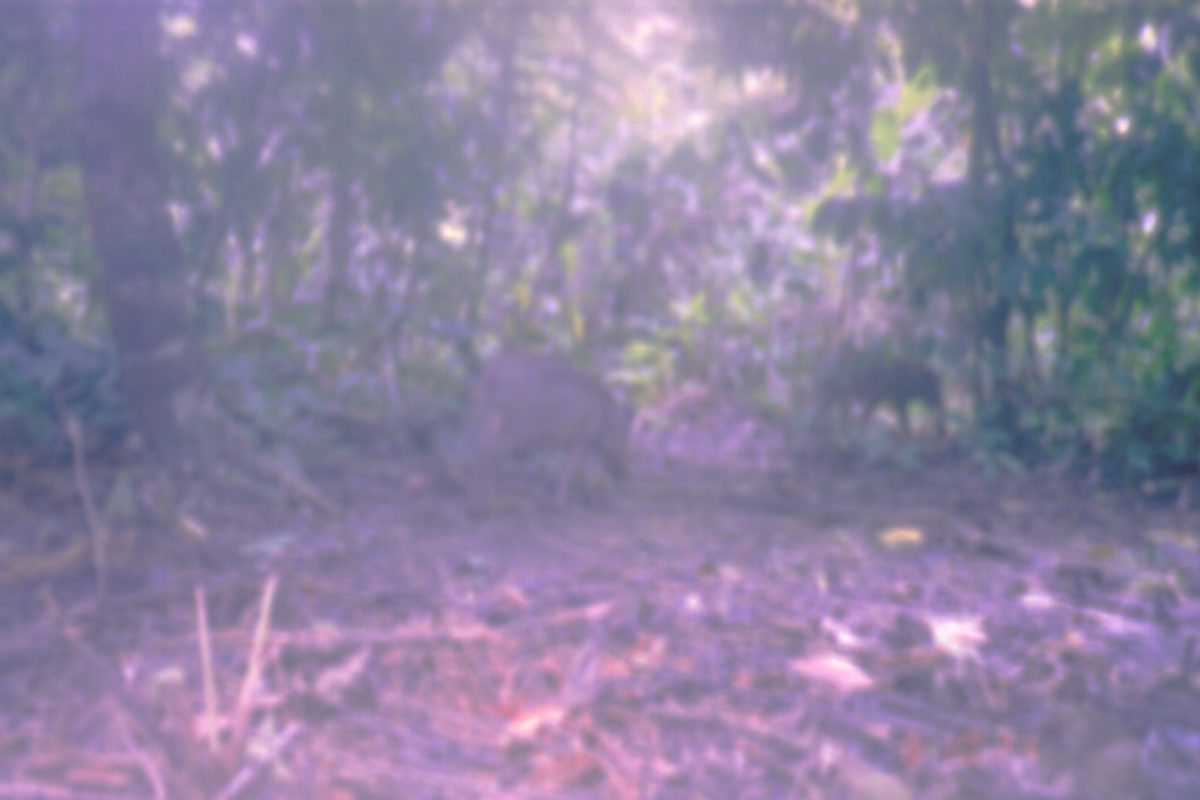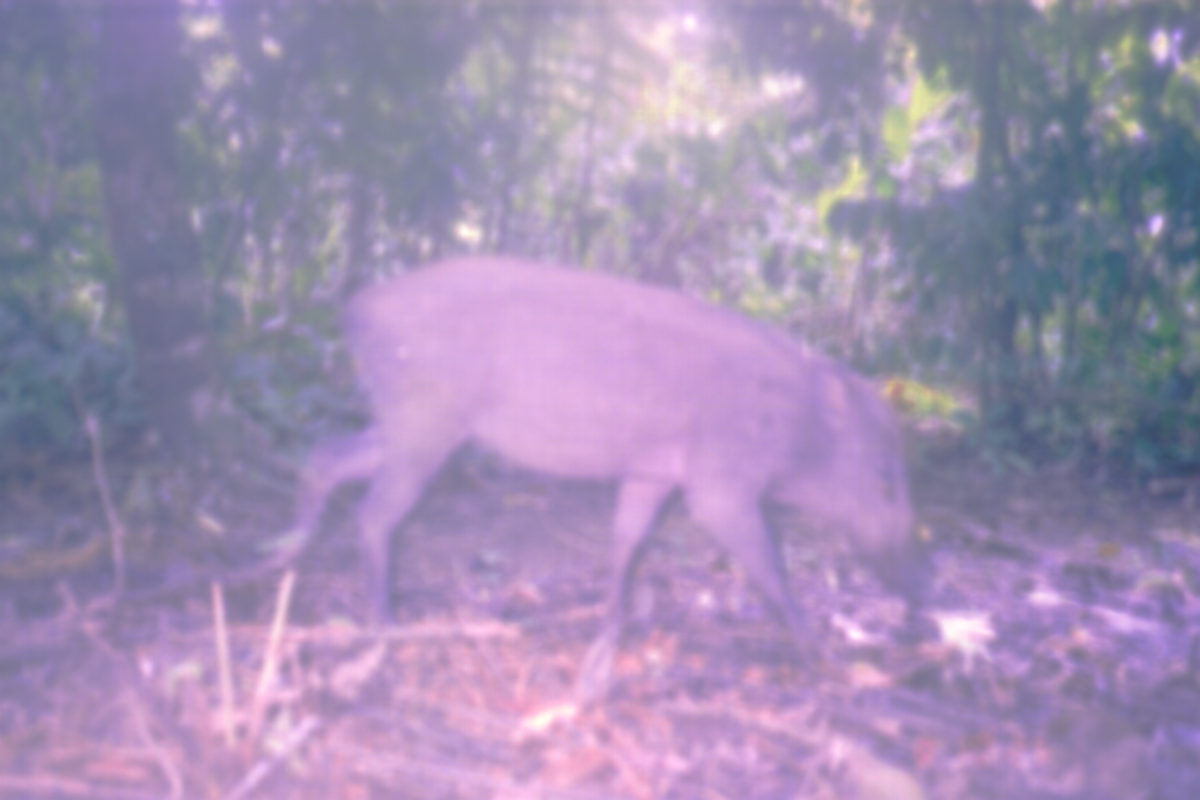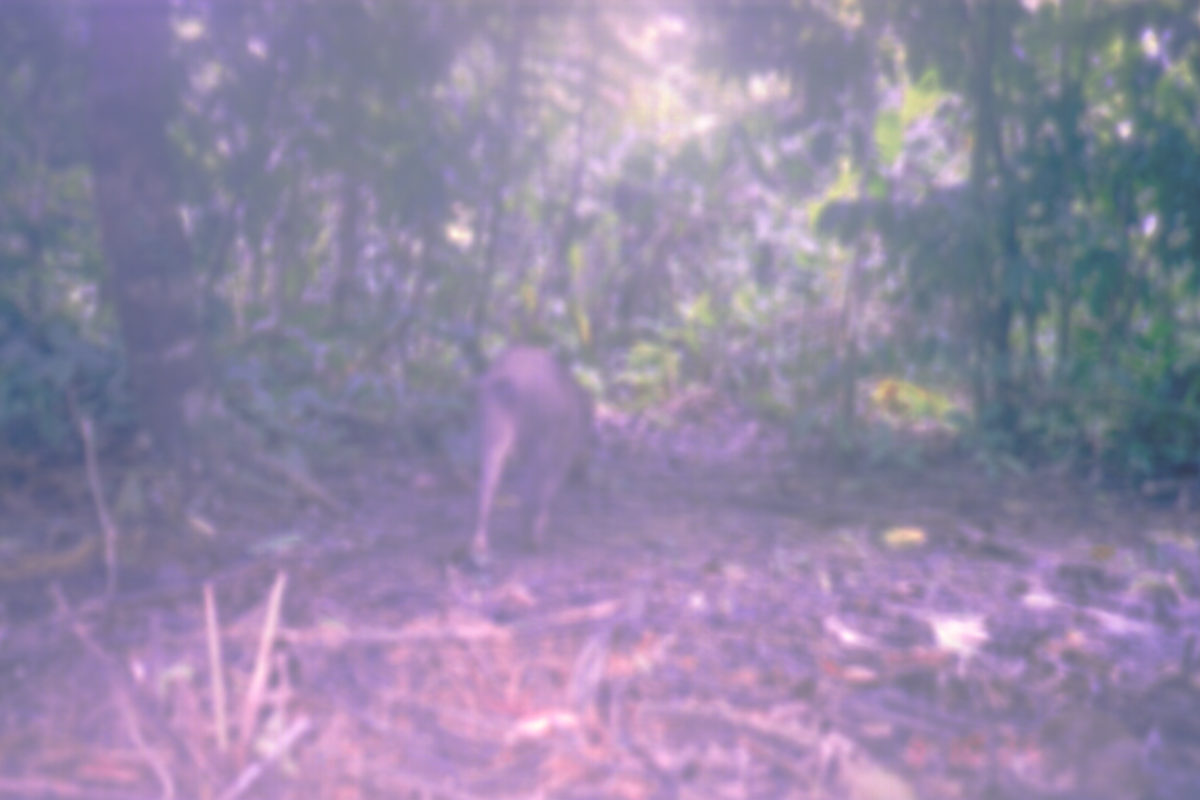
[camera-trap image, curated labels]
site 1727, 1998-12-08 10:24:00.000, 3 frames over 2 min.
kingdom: Animalia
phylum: Chordata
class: Mammalia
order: Artiodactyla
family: Suidae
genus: Sus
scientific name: Sus scrofa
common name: wild boar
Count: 2.